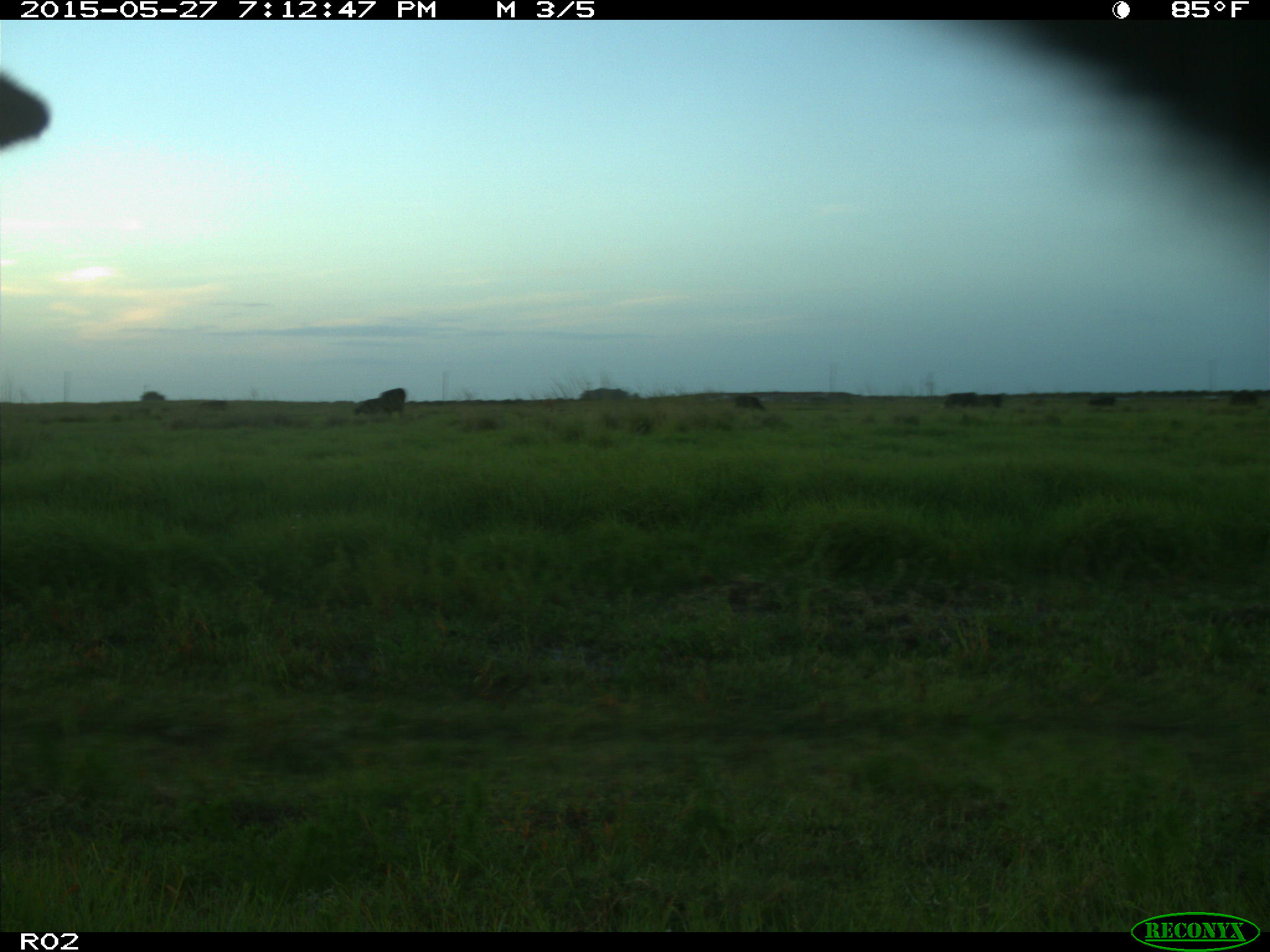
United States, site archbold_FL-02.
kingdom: Animalia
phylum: Chordata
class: Mammalia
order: Artiodactyla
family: Bovidae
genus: Bos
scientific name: Bos taurus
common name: domestic cow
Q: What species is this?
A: Bos taurus (domestic cow).